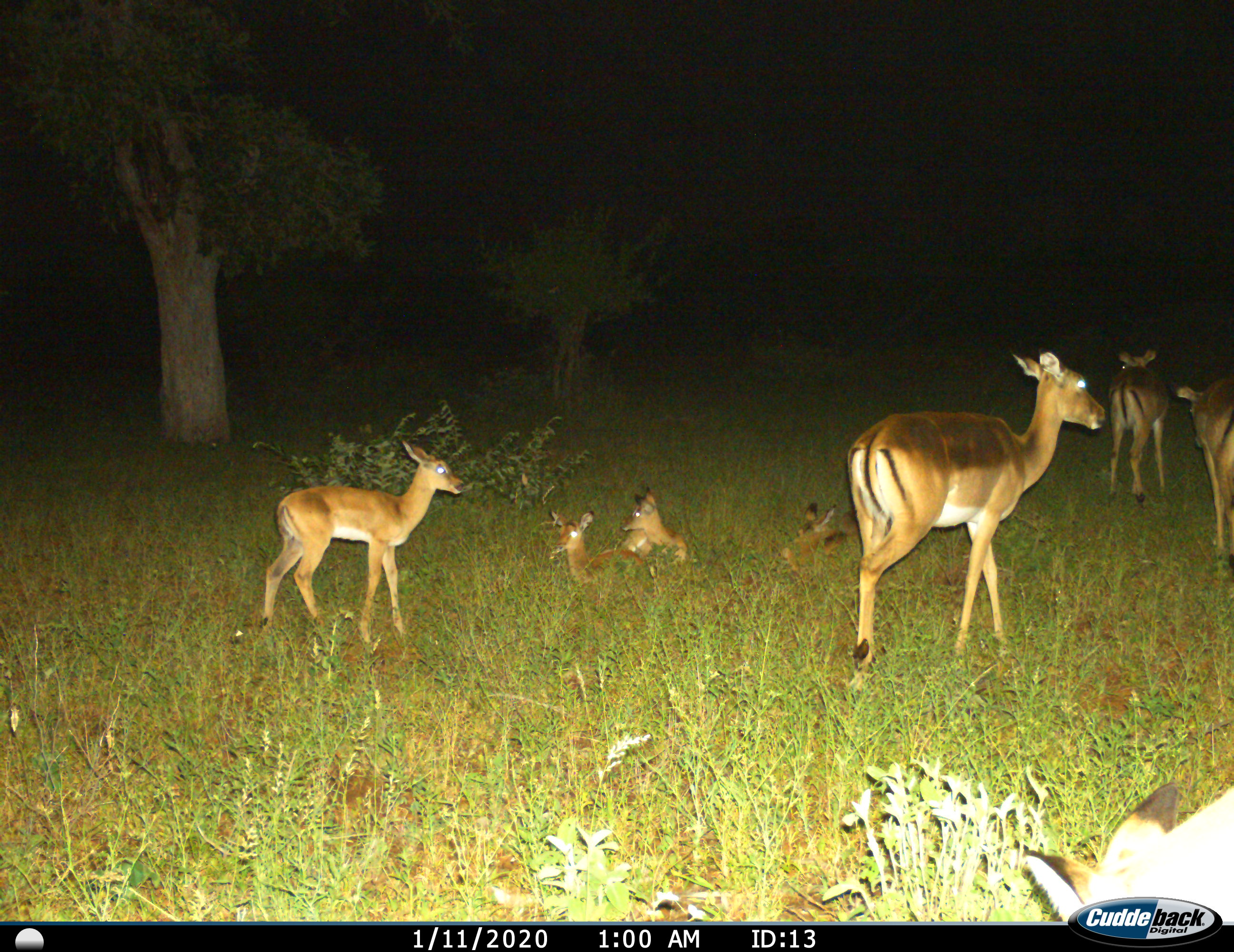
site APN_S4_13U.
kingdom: Animalia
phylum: Chordata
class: Mammalia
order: Artiodactyla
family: Bovidae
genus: Aepyceros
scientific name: Aepyceros melampus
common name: impala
Impala (Aepyceros melampus), count 8. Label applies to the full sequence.